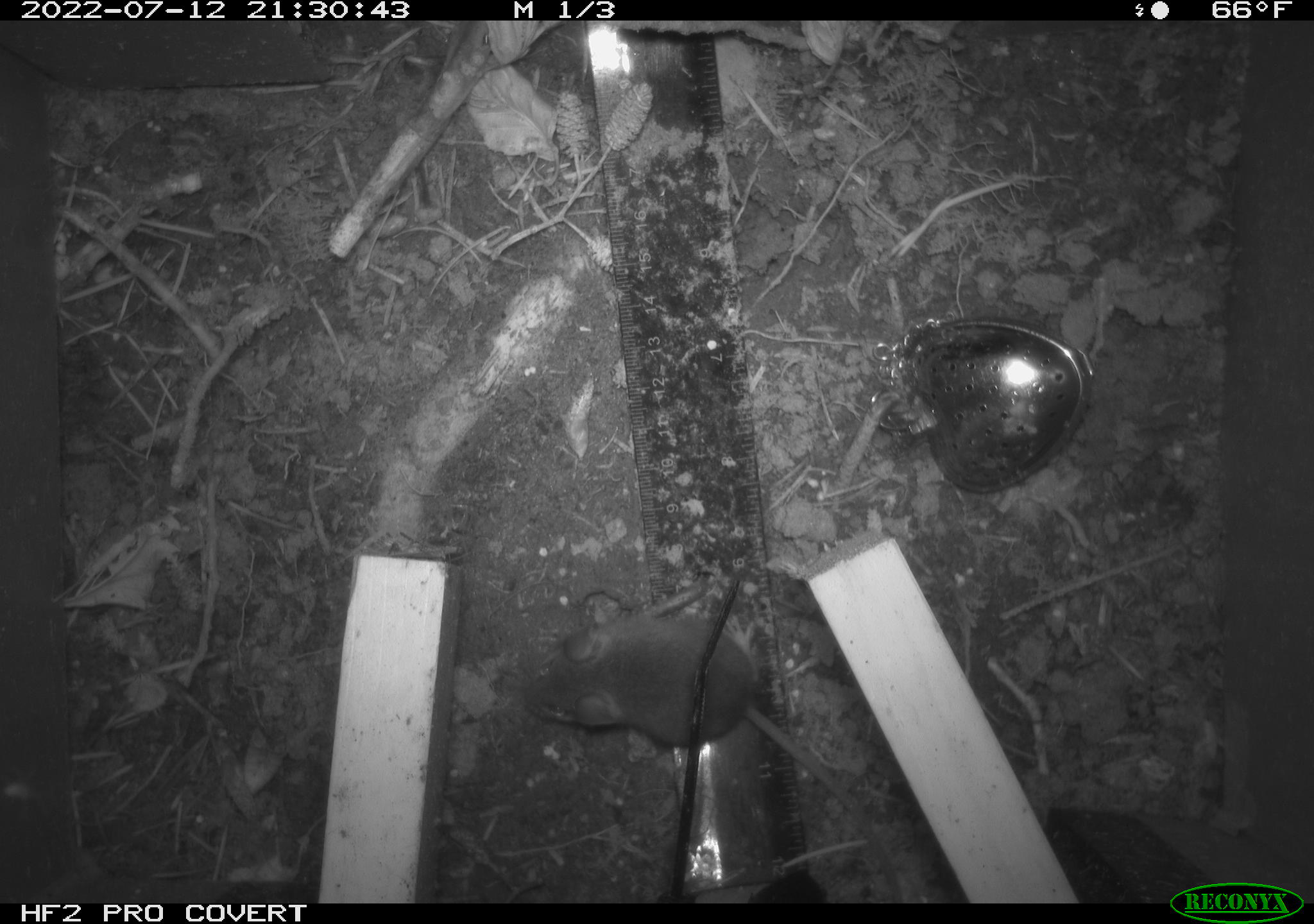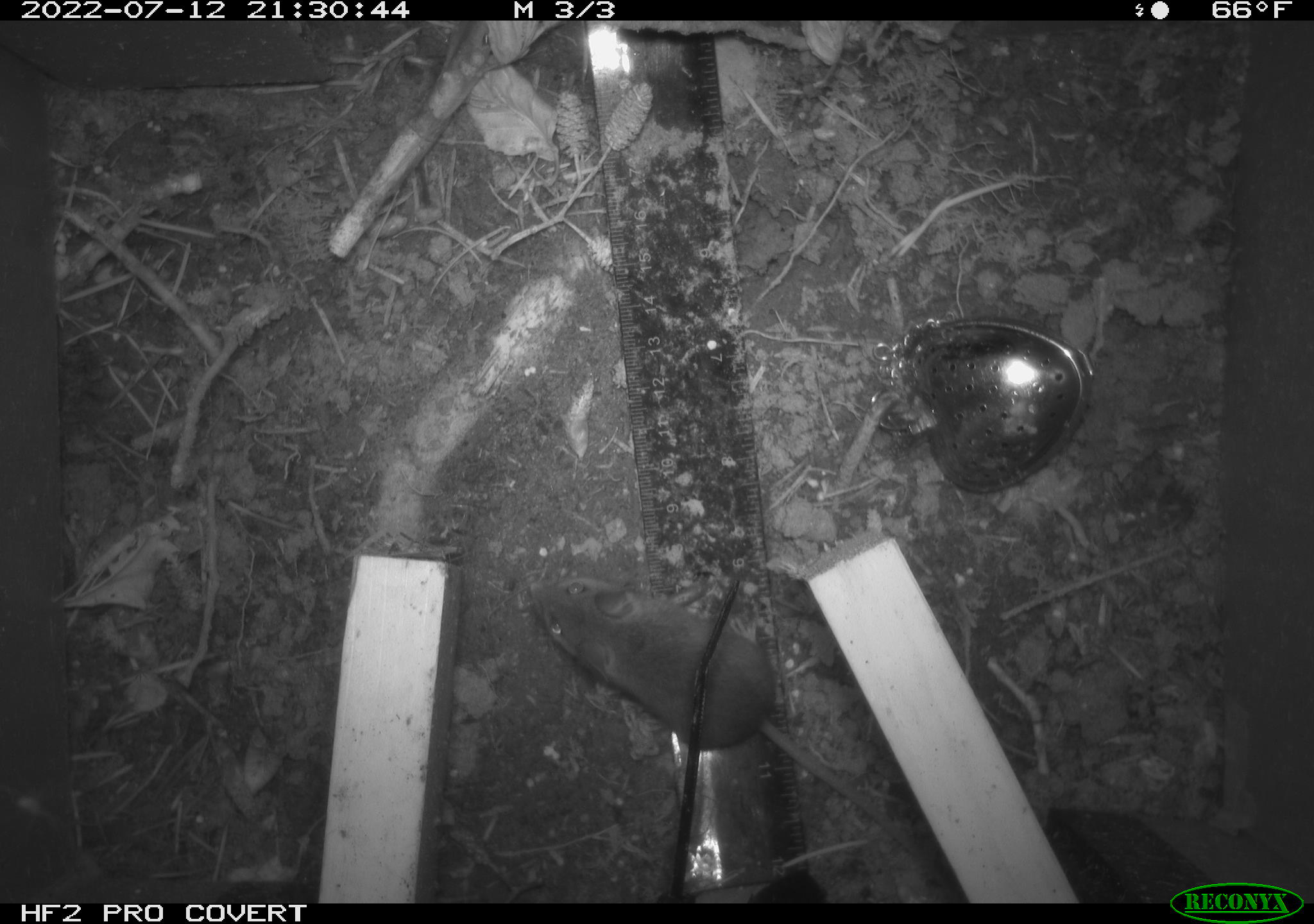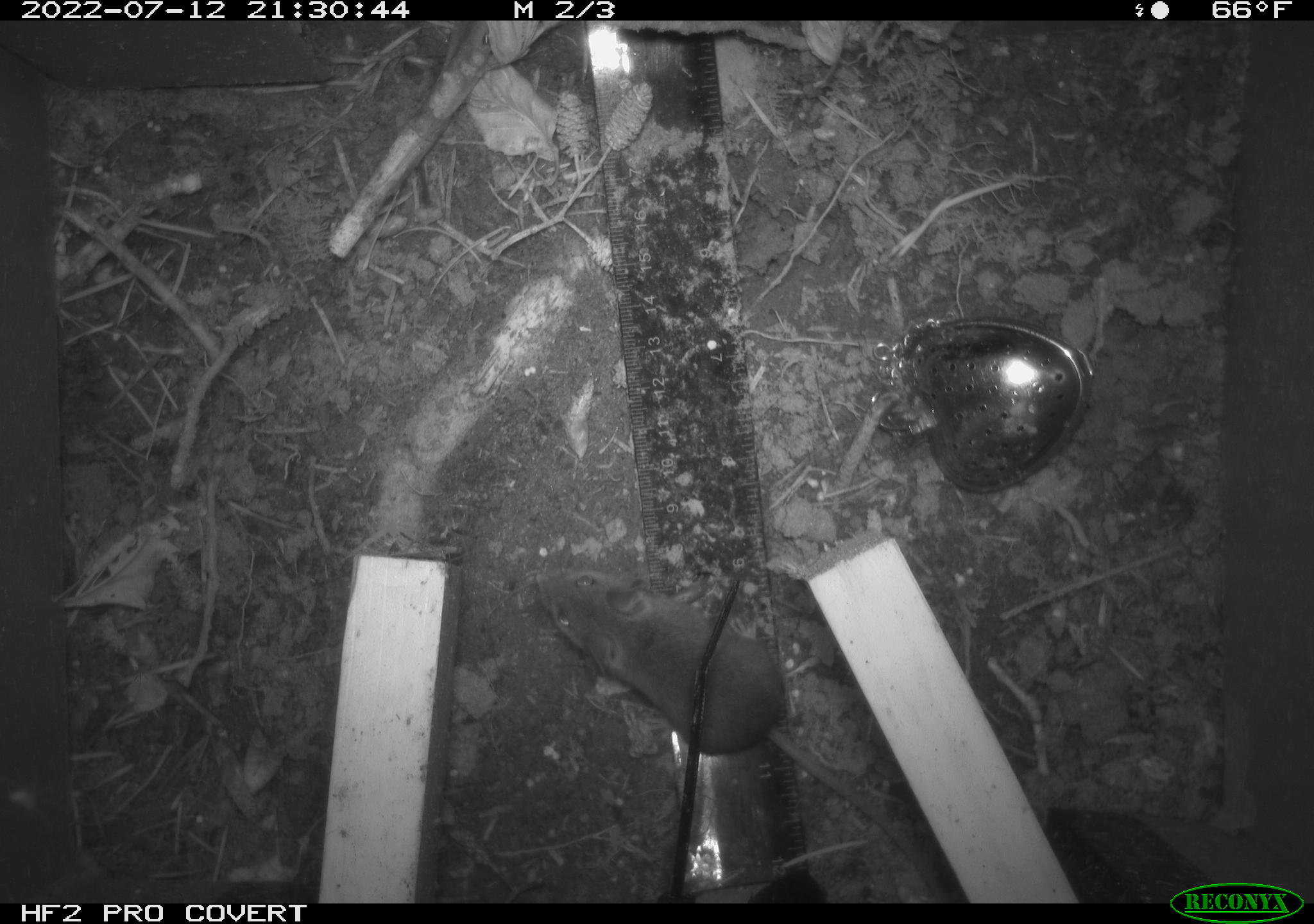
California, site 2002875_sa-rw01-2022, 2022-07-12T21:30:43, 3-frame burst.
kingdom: Animalia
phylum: Chordata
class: Mammalia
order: Rodentia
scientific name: Rodentia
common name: mouse species